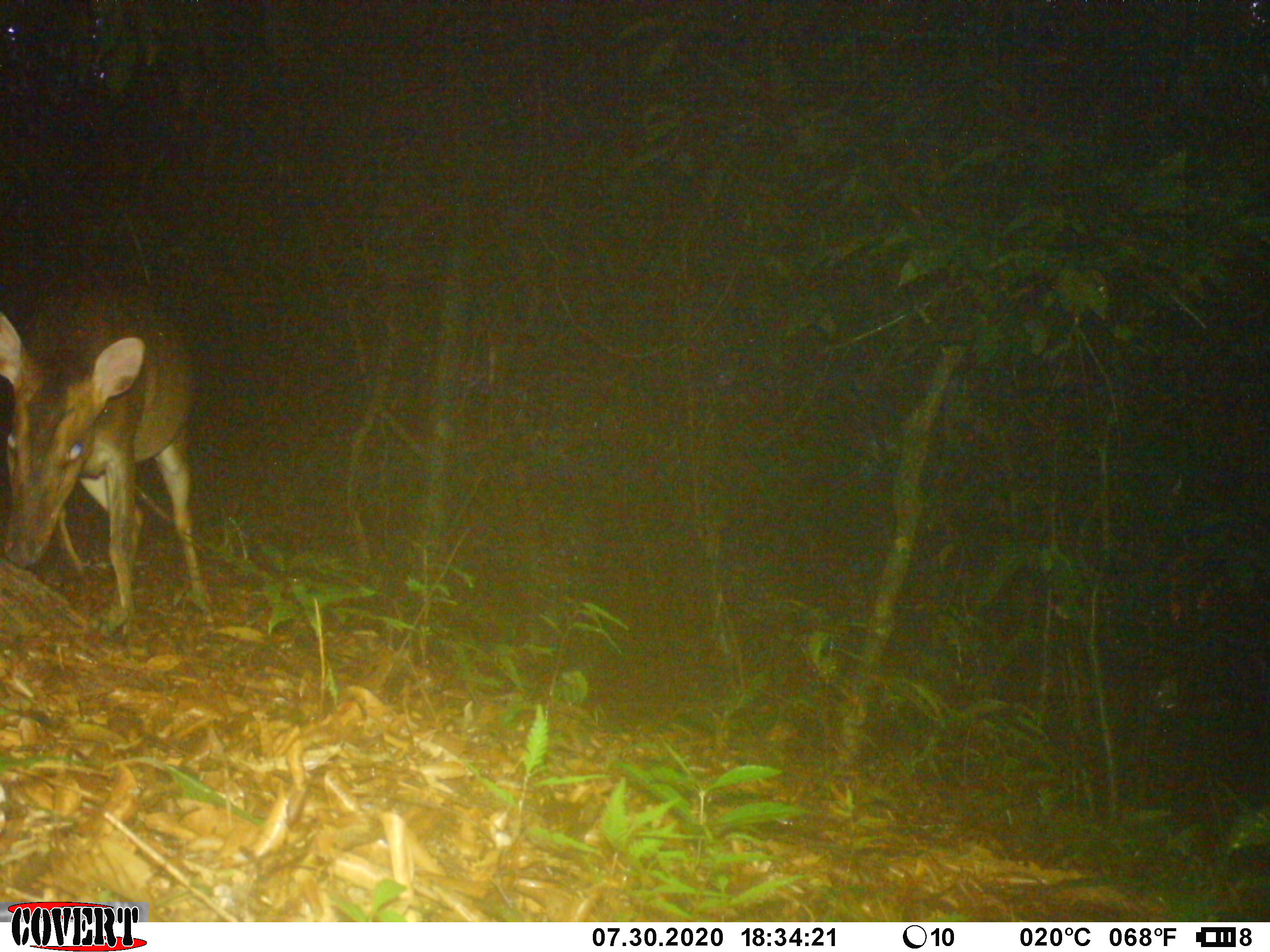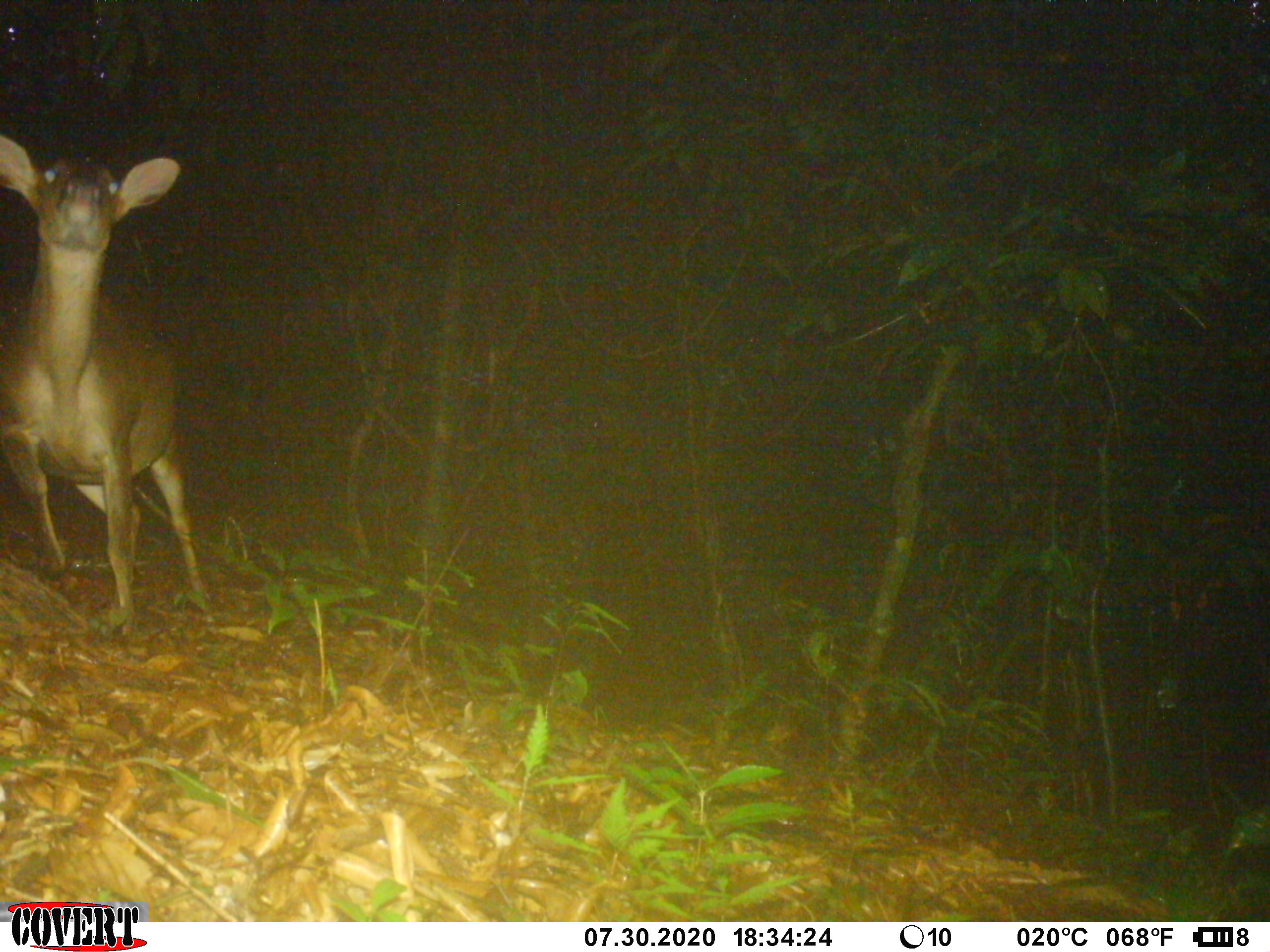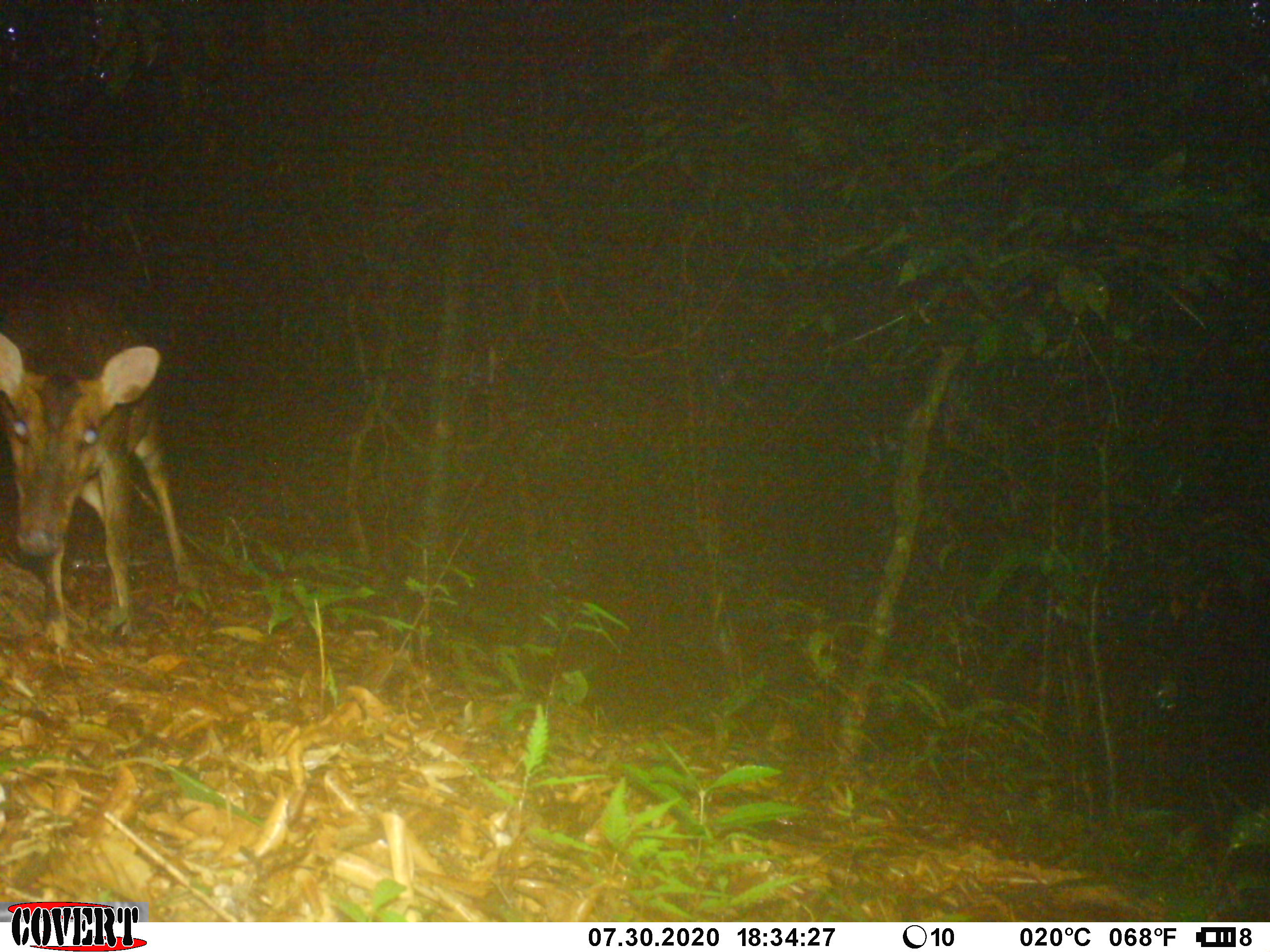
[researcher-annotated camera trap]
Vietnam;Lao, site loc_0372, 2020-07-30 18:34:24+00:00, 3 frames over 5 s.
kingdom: Animalia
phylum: Chordata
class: Mammalia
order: Artiodactyla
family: Cervidae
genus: Muntiacus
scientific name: Muntiacus vuquangensis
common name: large-antlered muntjac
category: large antlered muntjac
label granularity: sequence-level